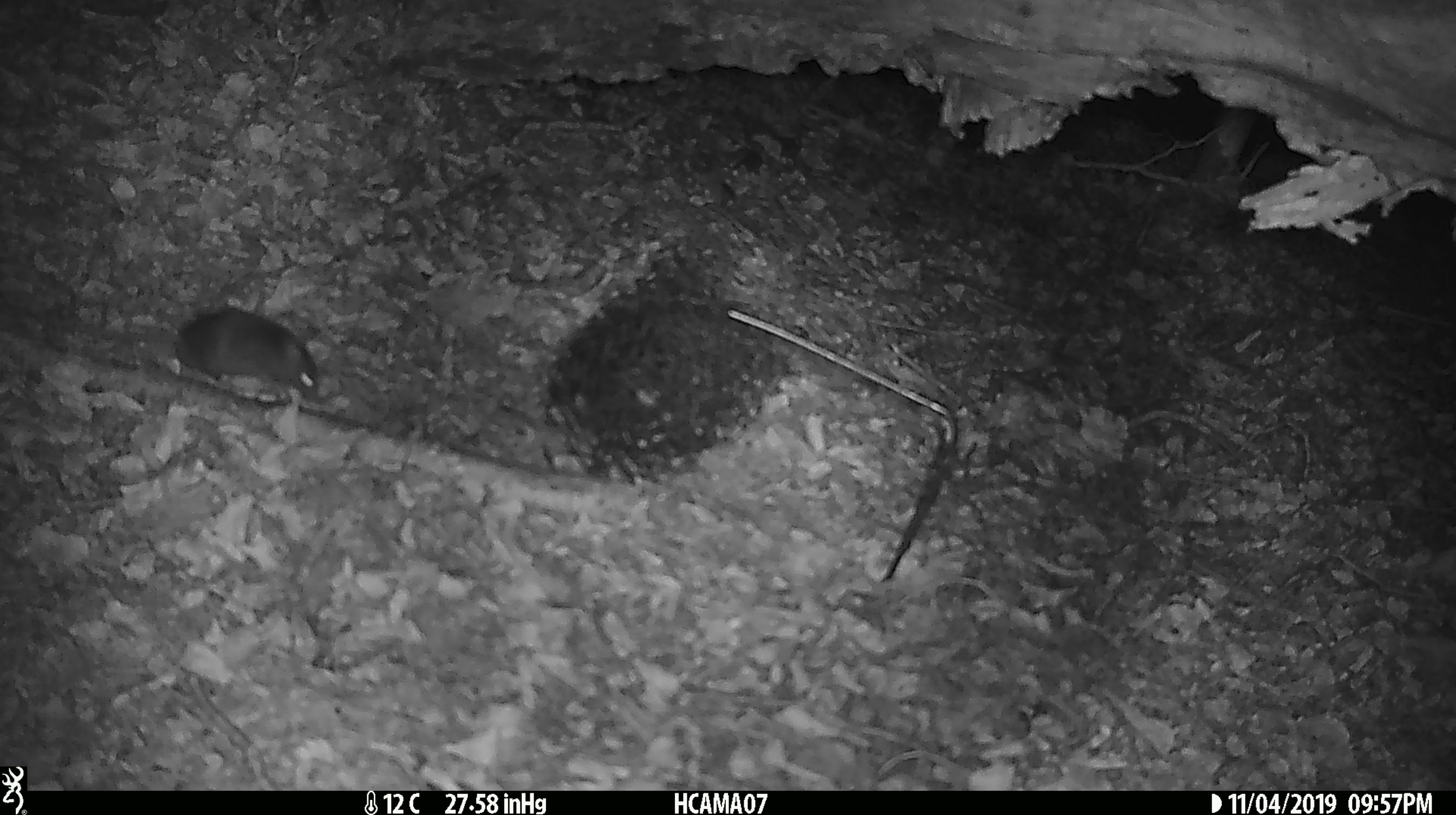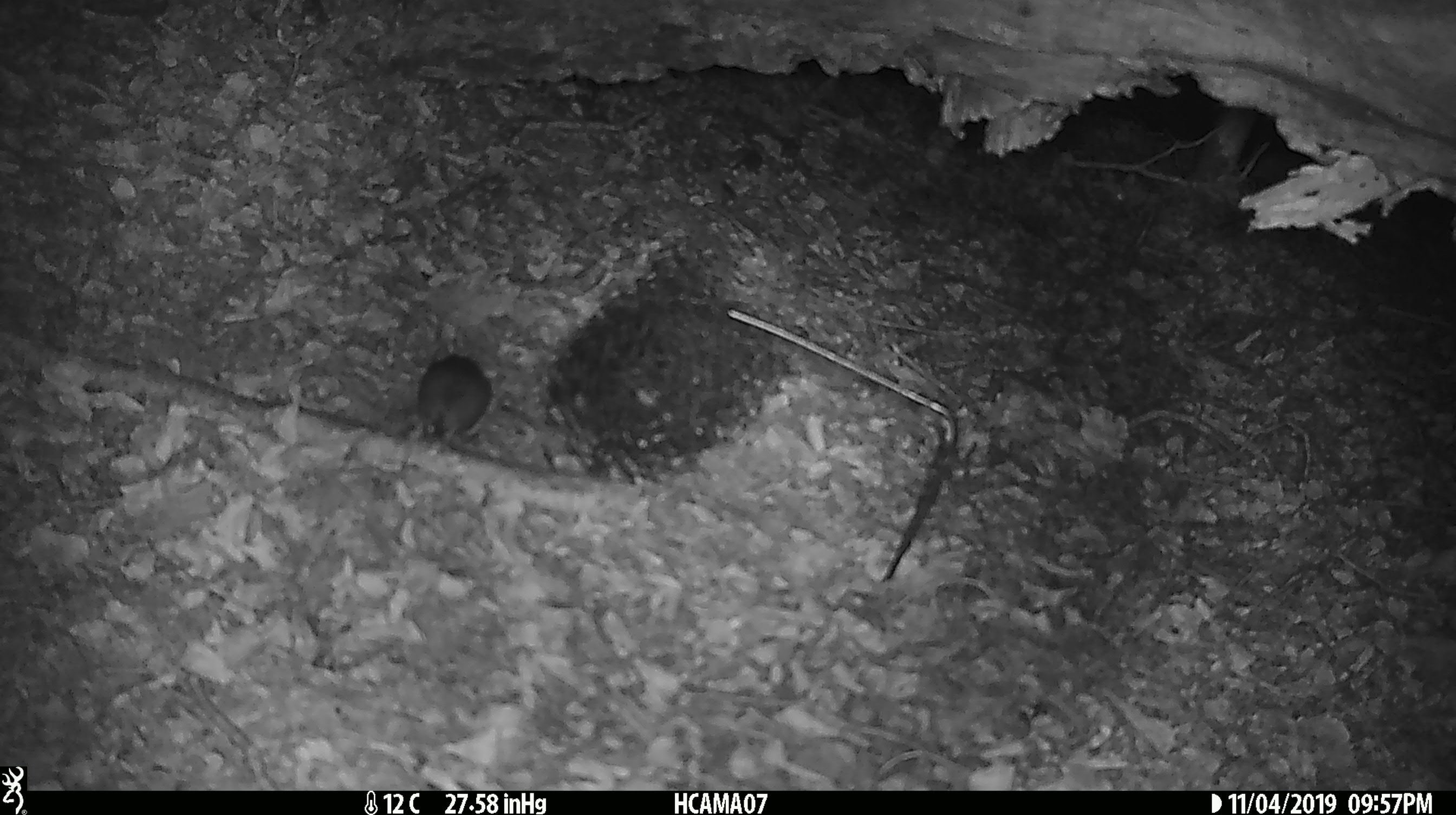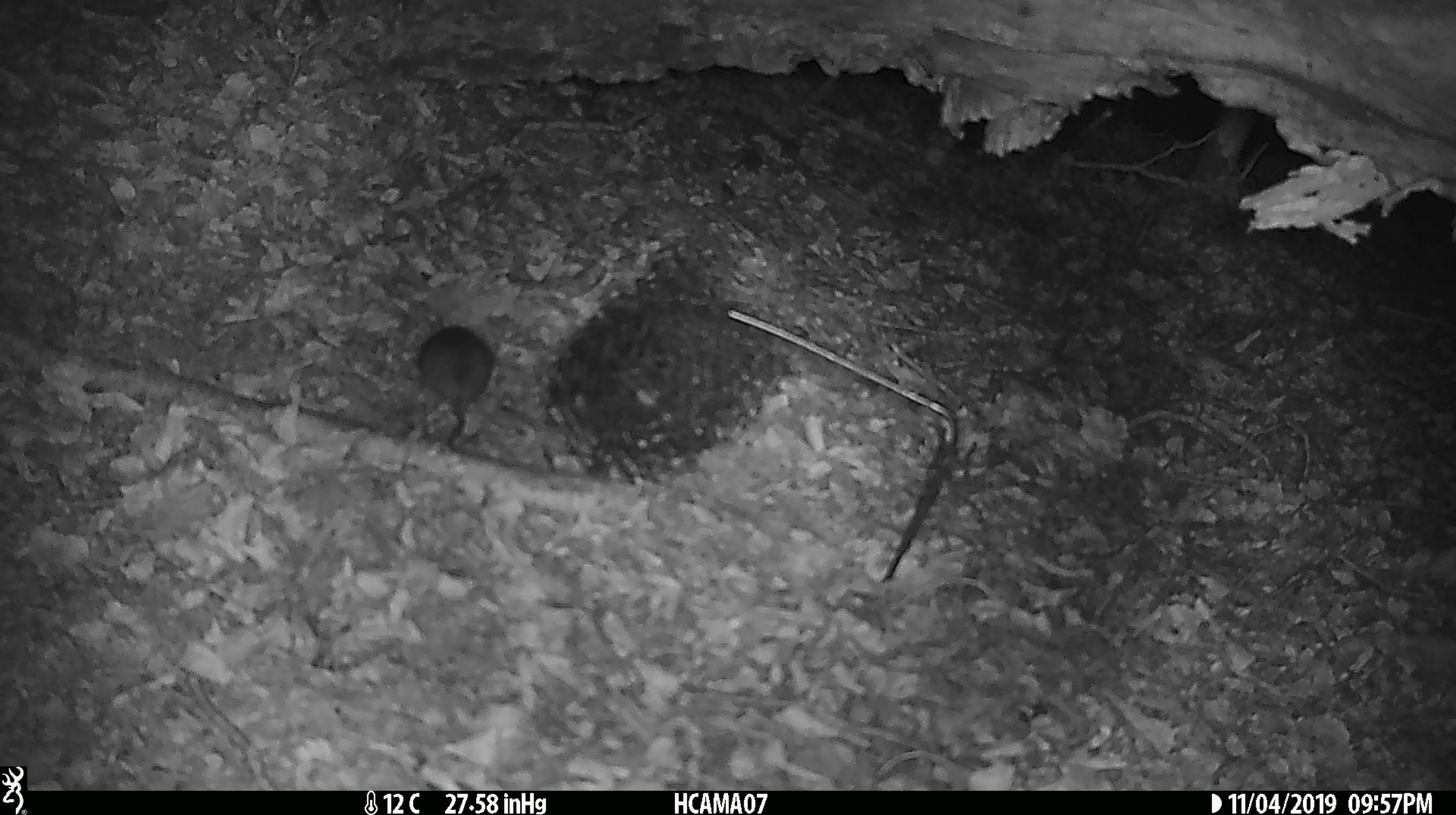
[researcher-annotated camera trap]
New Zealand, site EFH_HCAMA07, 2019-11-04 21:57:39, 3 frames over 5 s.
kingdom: Animalia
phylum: Chordata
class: Mammalia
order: Rodentia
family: Muridae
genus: Mus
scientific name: Mus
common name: mouse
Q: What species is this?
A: Mouse (Mus).